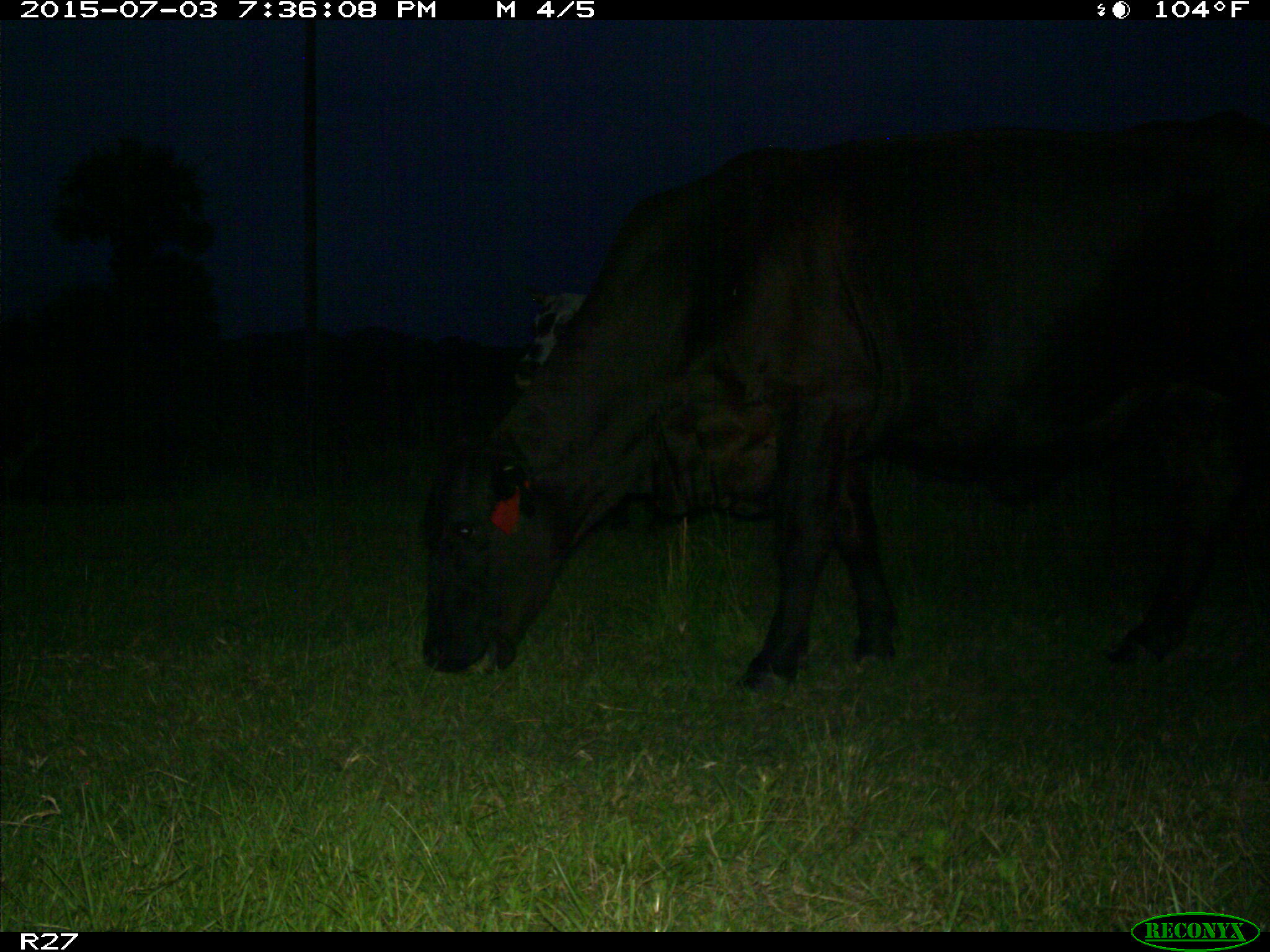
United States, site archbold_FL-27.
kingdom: Animalia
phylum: Chordata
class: Mammalia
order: Artiodactyla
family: Bovidae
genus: Bos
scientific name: Bos taurus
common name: domestic cow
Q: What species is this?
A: Bos taurus (domestic cow).